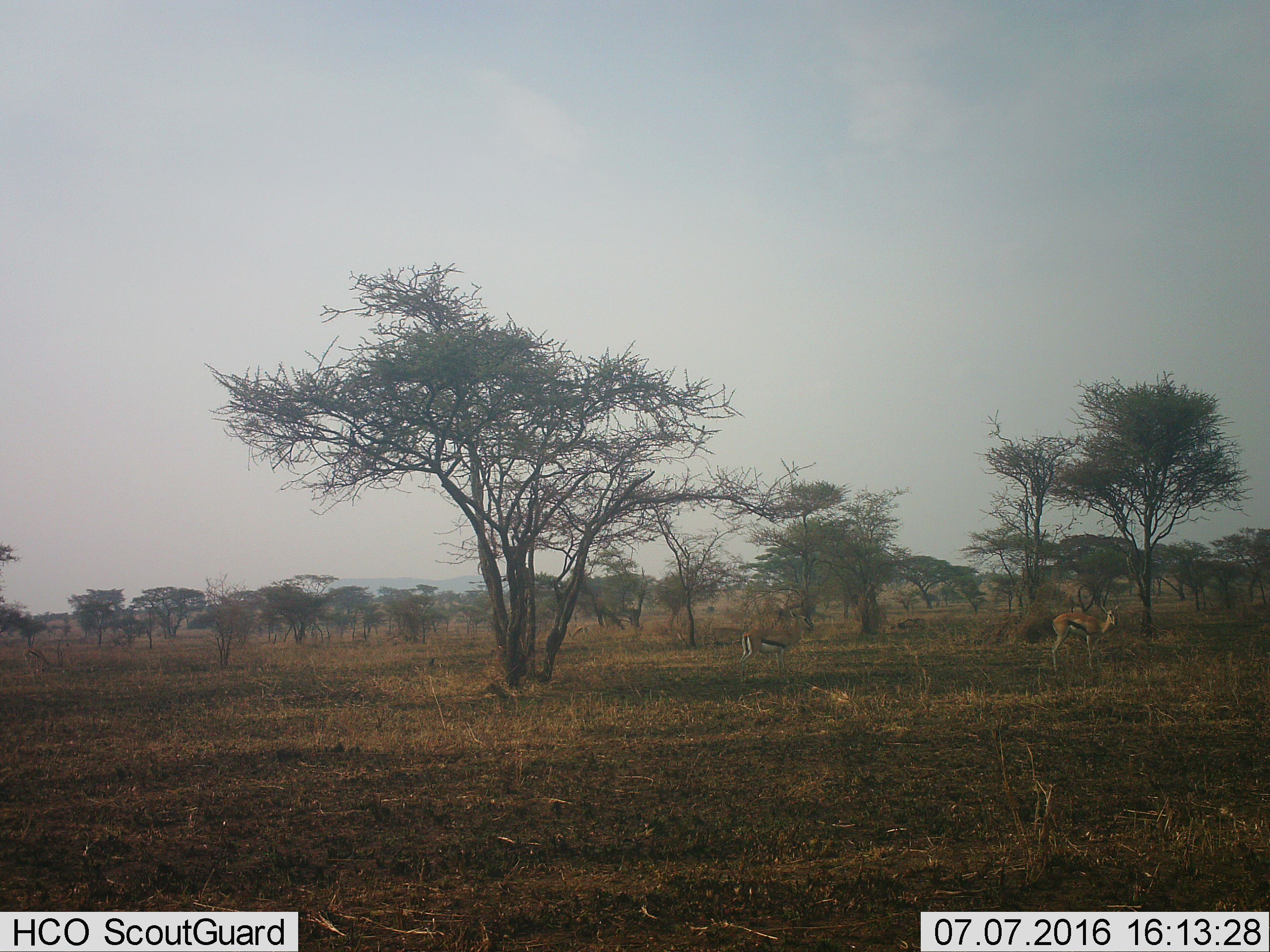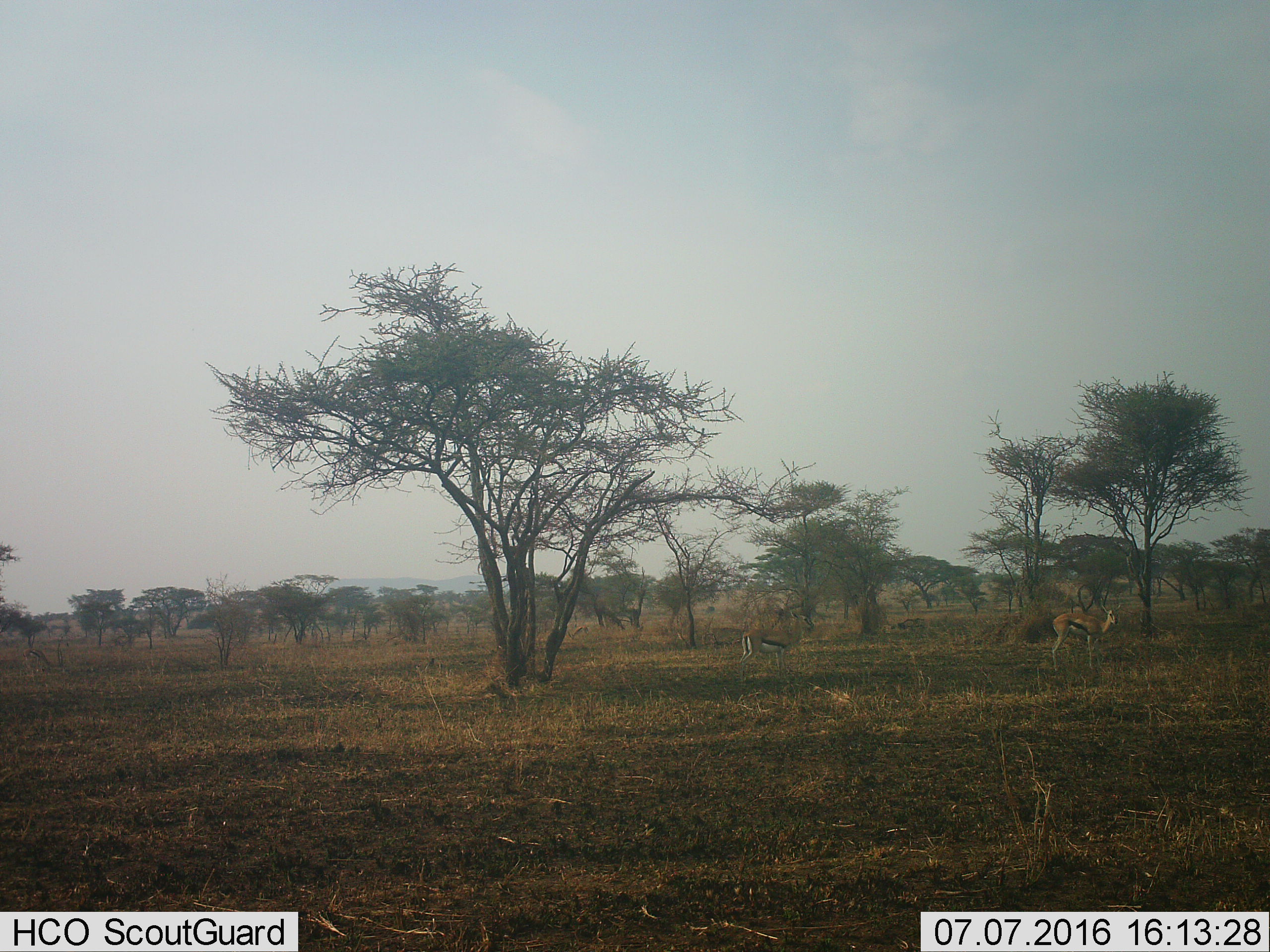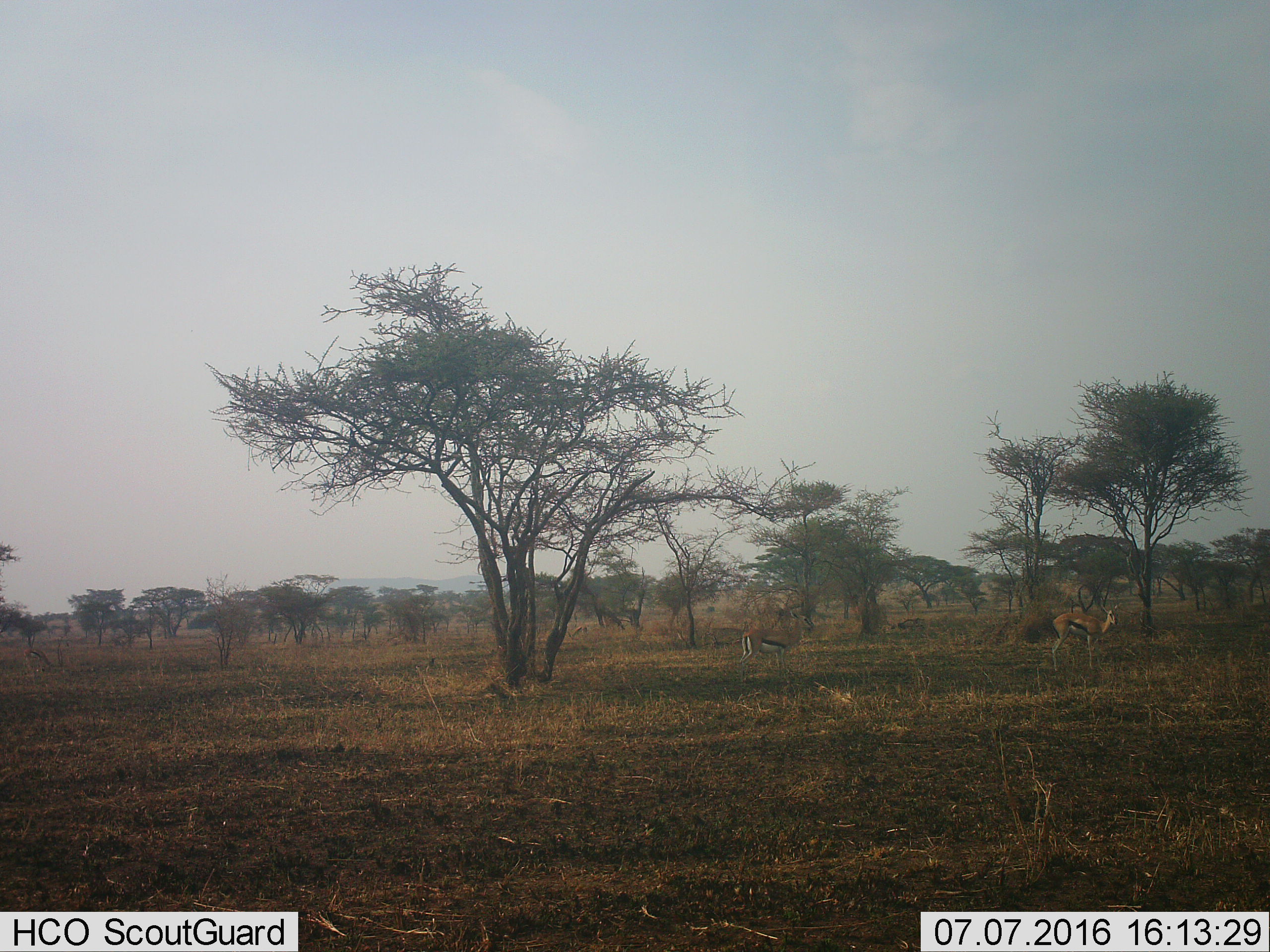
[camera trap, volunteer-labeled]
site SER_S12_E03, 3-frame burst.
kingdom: Animalia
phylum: Chordata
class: Mammalia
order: Artiodactyla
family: Bovidae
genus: Eudorcas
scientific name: Eudorcas thomsonii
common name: thomson's gazelle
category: gazellethomsons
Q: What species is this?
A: Gazellethomsons (thomson's gazelle) (Eudorcas thomsonii).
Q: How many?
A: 2.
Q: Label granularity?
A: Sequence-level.